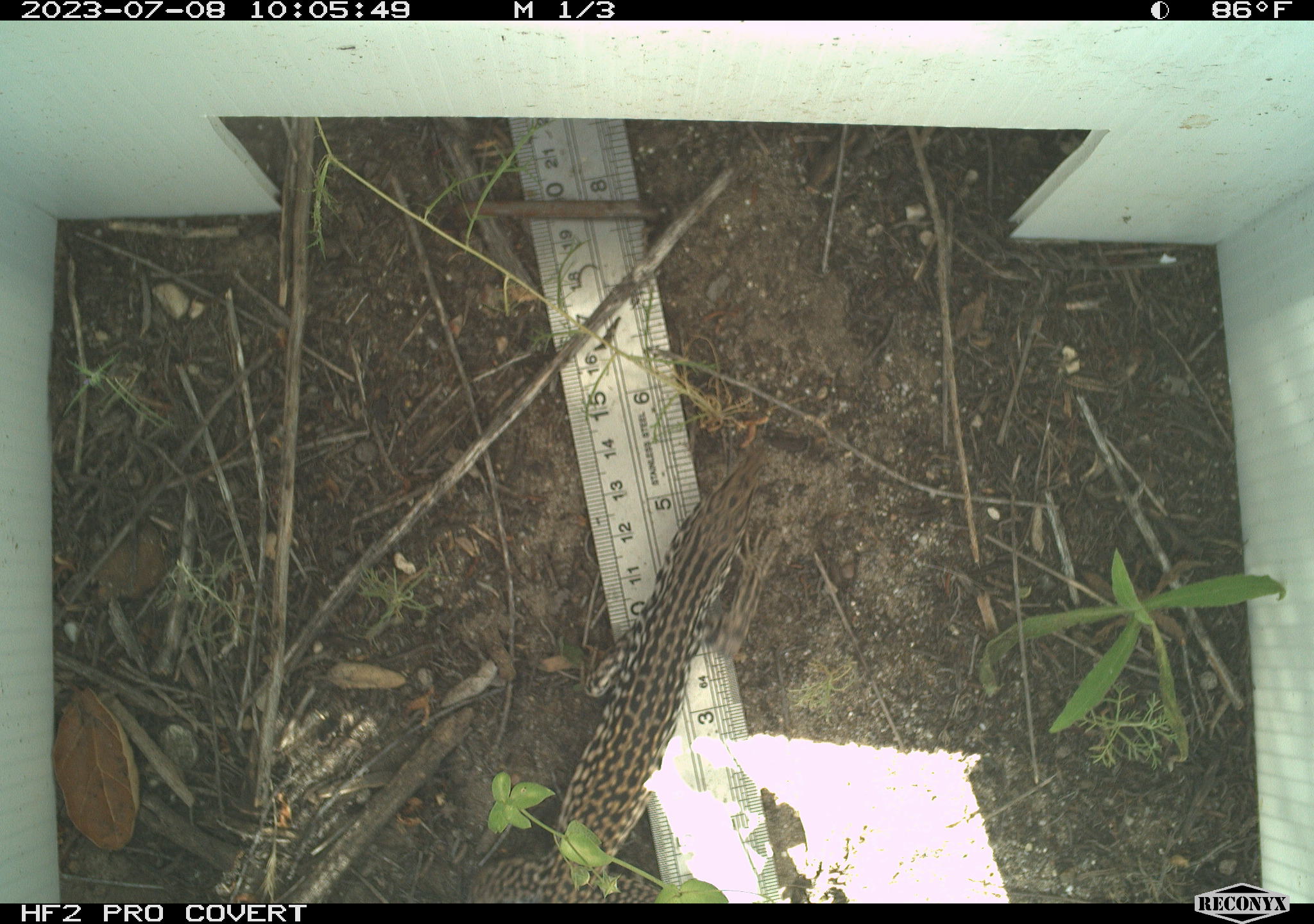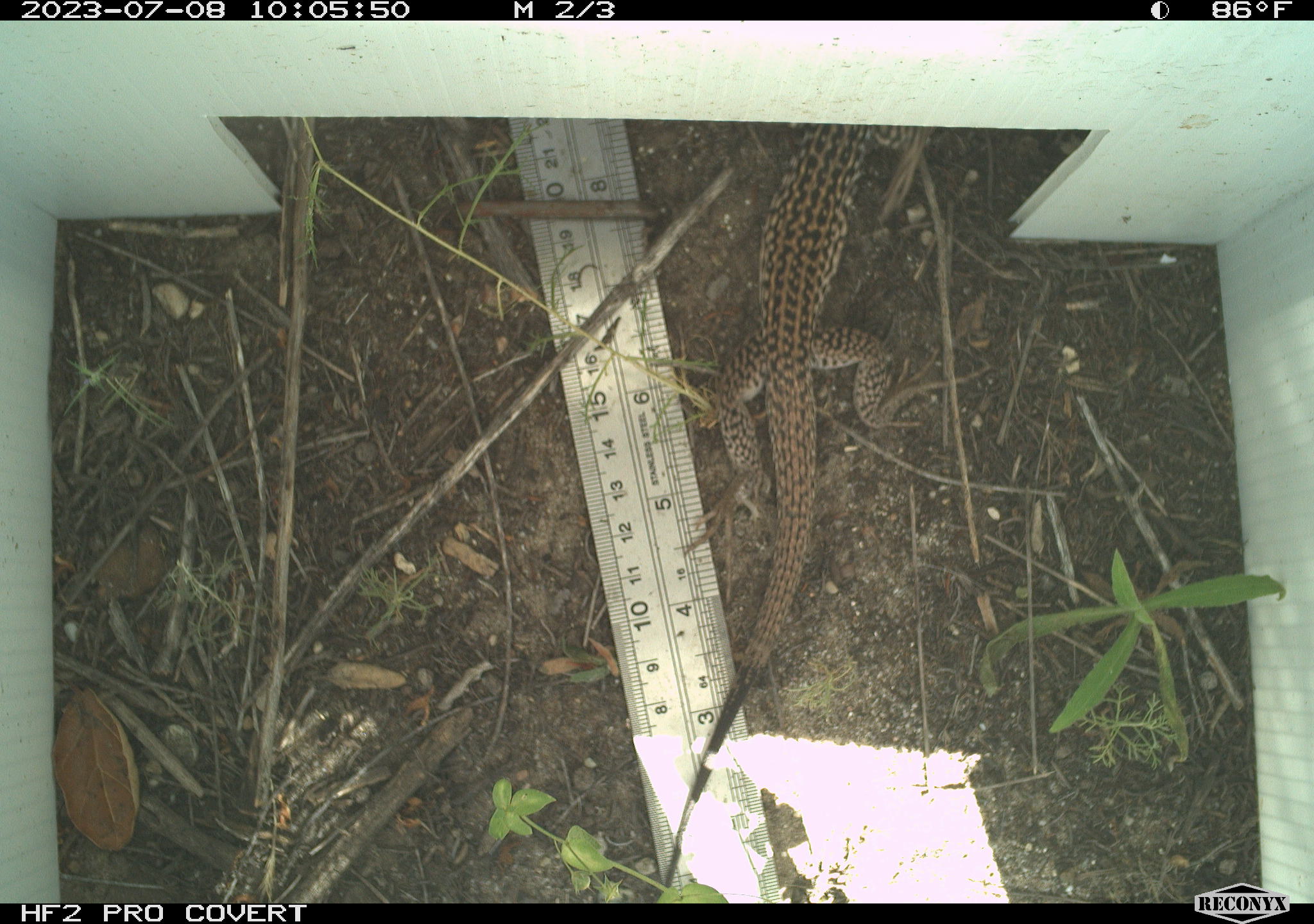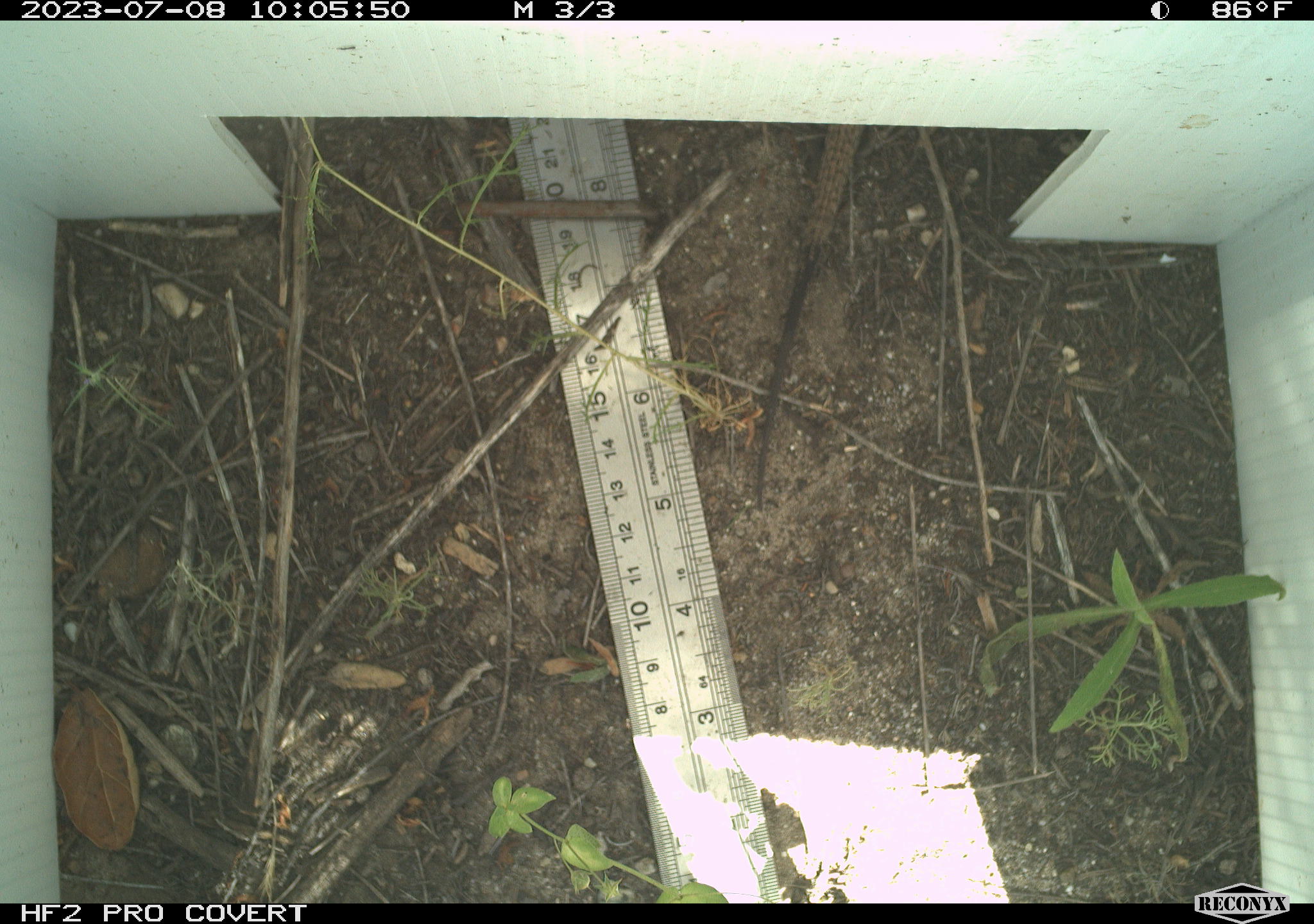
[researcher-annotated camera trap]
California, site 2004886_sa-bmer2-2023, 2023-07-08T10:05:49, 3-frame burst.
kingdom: Animalia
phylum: Chordata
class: Reptilia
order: Squamata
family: Teiidae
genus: Aspidoscelis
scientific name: Aspidoscelis tigris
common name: western whiptail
Western whiptail (Aspidoscelis tigris).